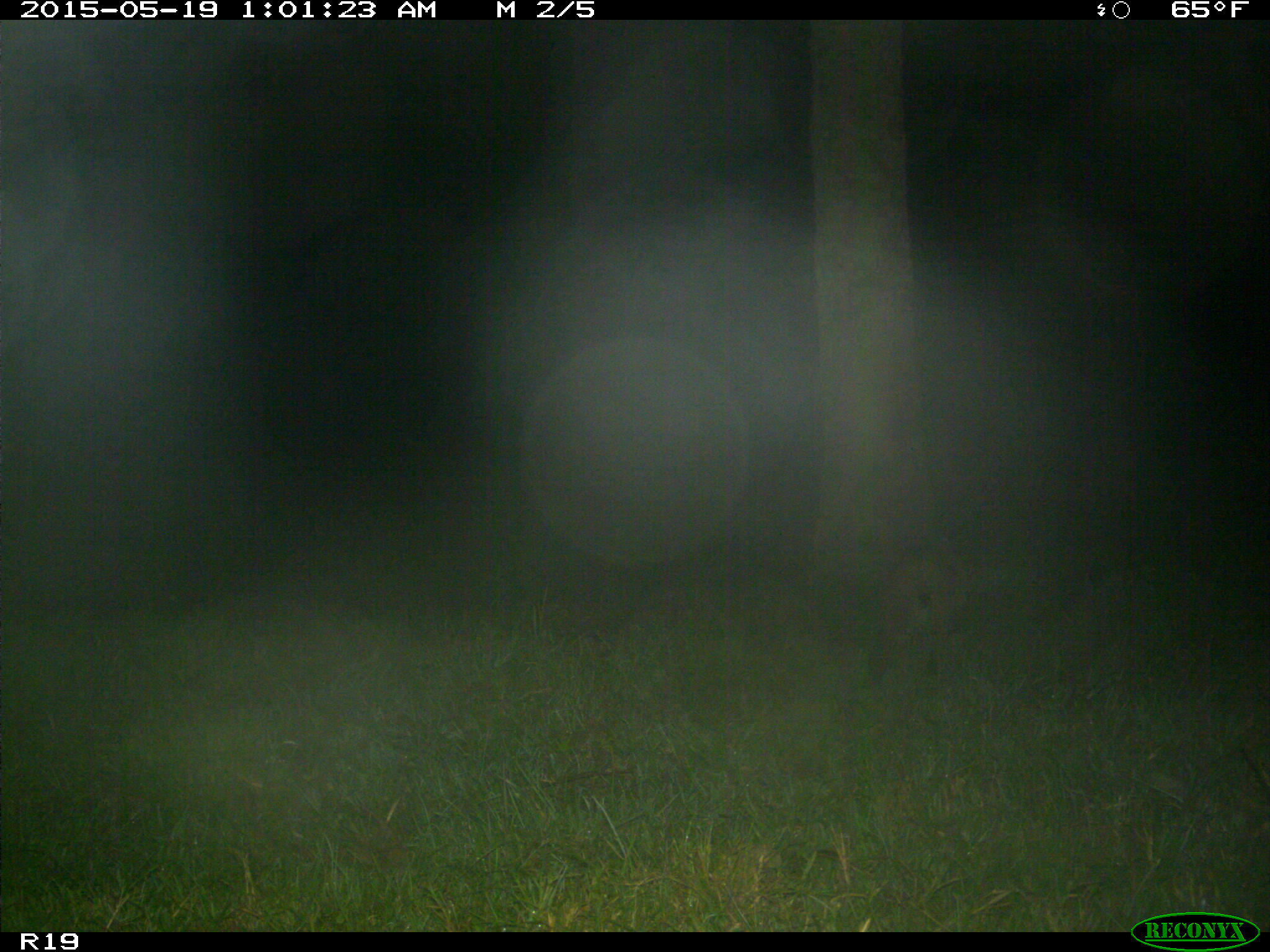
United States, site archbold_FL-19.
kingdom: Animalia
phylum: Chordata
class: Mammalia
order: Carnivora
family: Felidae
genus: Lynx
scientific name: Lynx rufus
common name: bobcat